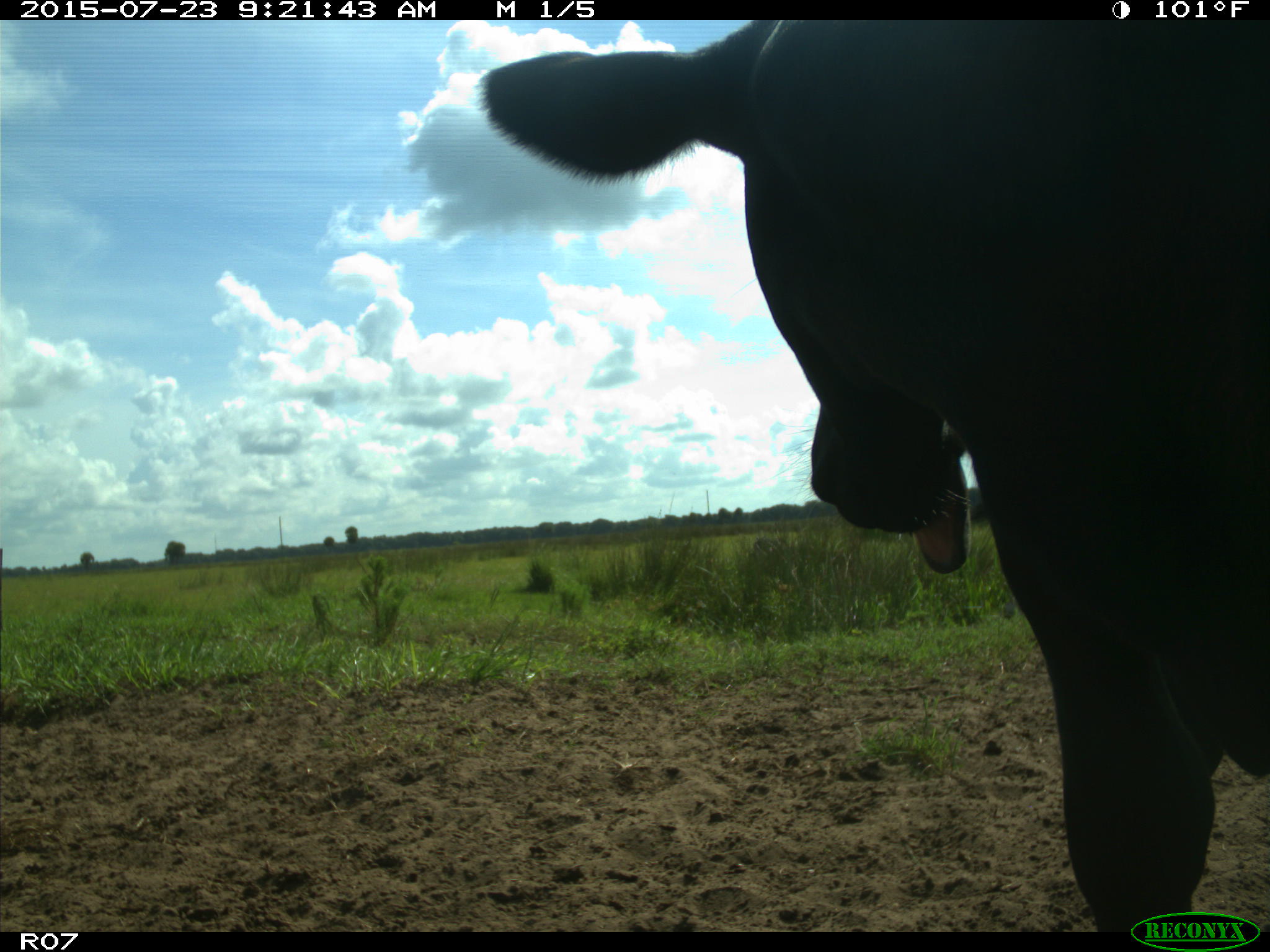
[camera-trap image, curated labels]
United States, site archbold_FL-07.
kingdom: Animalia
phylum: Chordata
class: Mammalia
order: Artiodactyla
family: Bovidae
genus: Bos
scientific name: Bos taurus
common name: domestic cow